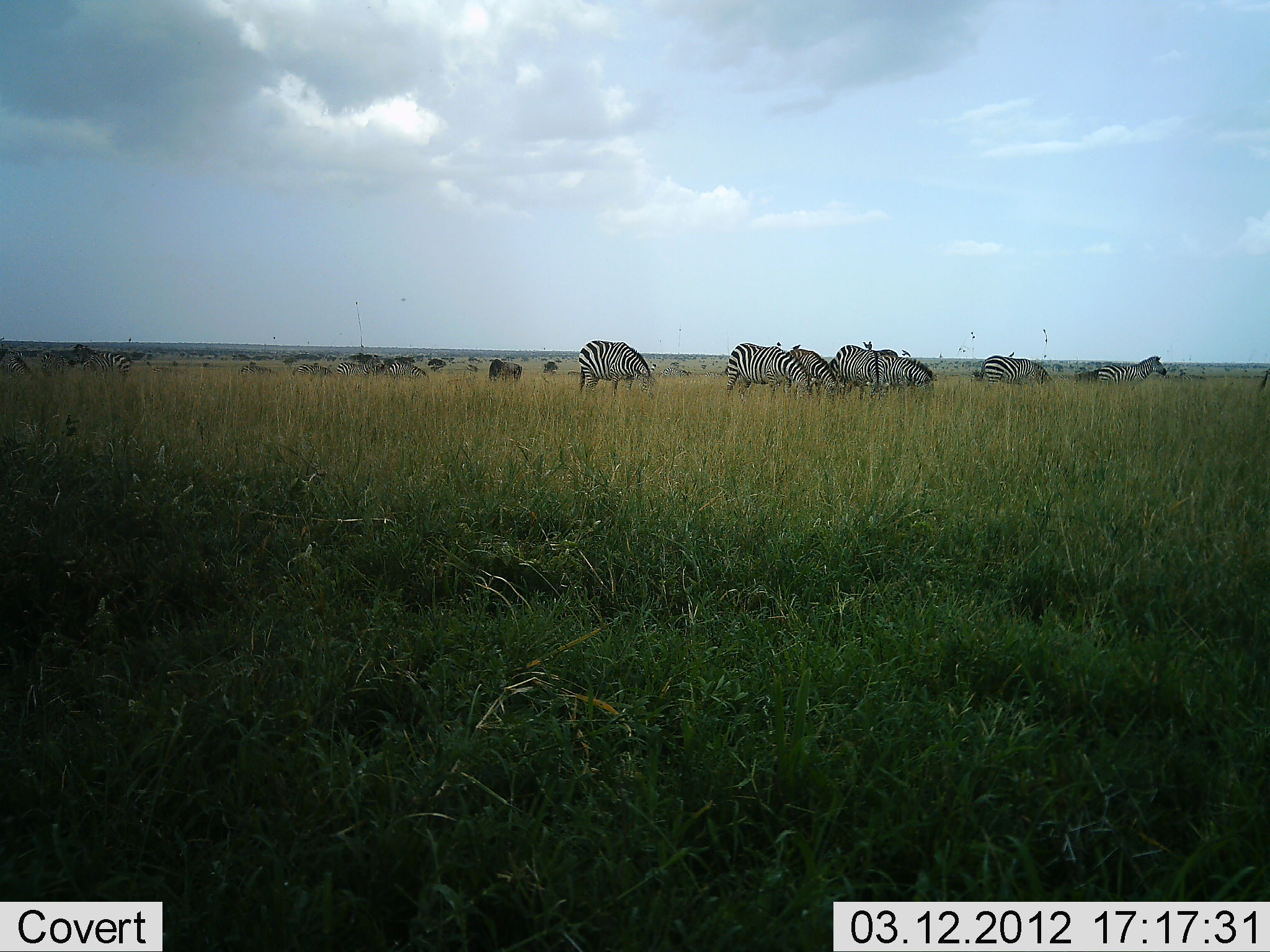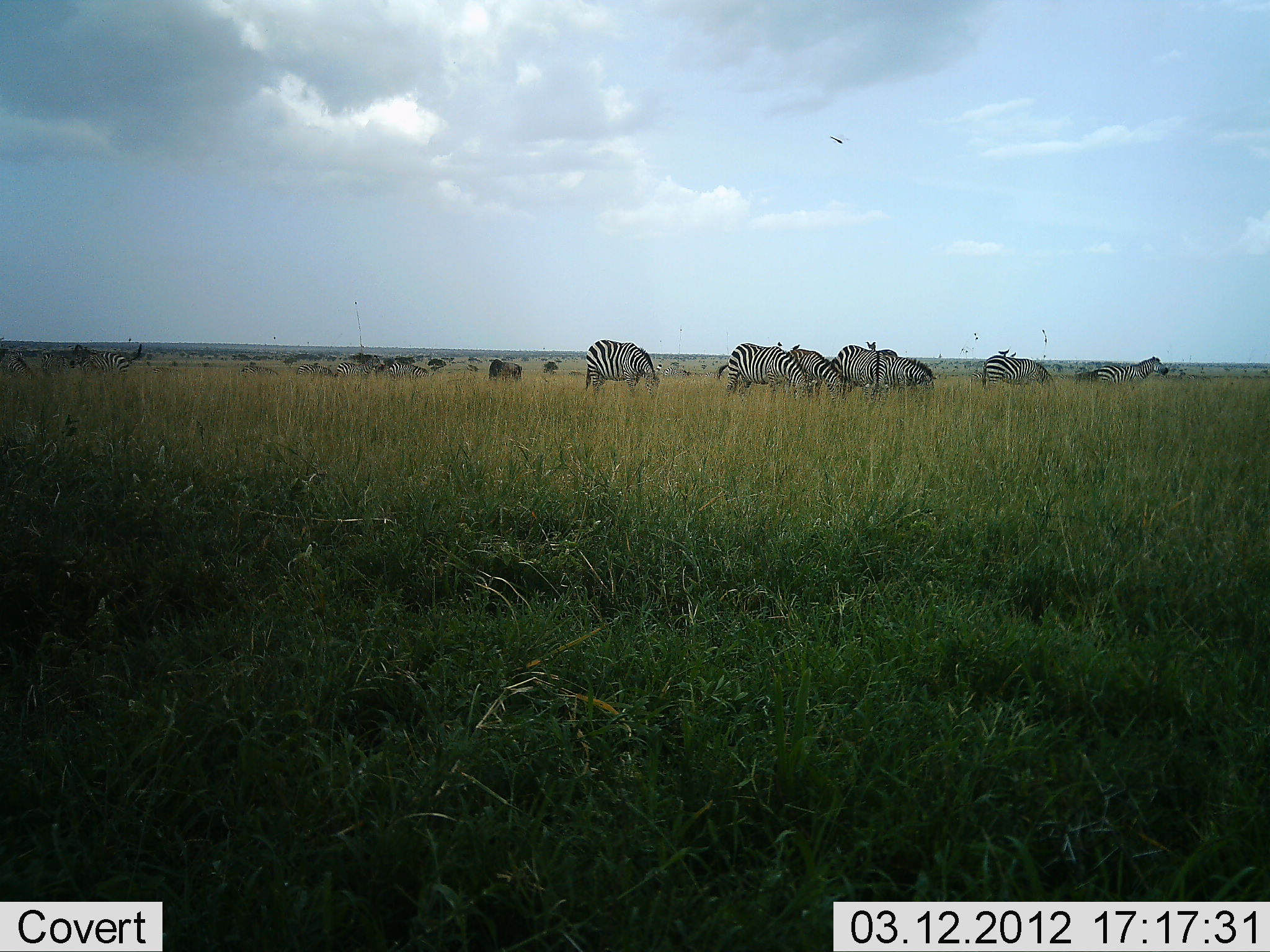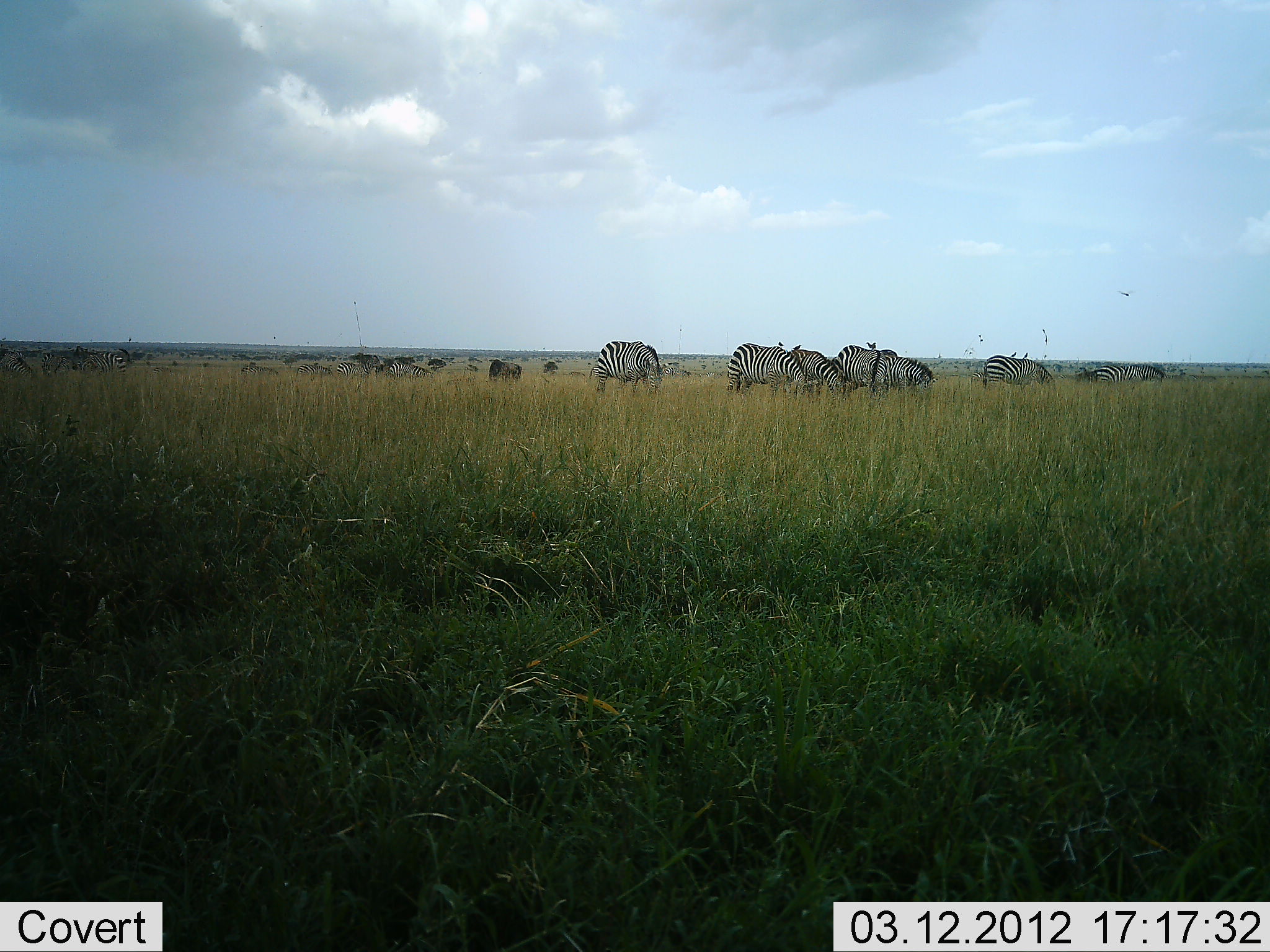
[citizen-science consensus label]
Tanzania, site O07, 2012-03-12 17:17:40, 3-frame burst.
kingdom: Animalia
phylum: Chordata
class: Mammalia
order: Perissodactyla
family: Equidae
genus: Equus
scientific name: Equus quagga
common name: plains zebra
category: zebra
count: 8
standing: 51%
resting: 3%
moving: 23%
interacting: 3%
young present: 0%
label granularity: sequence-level